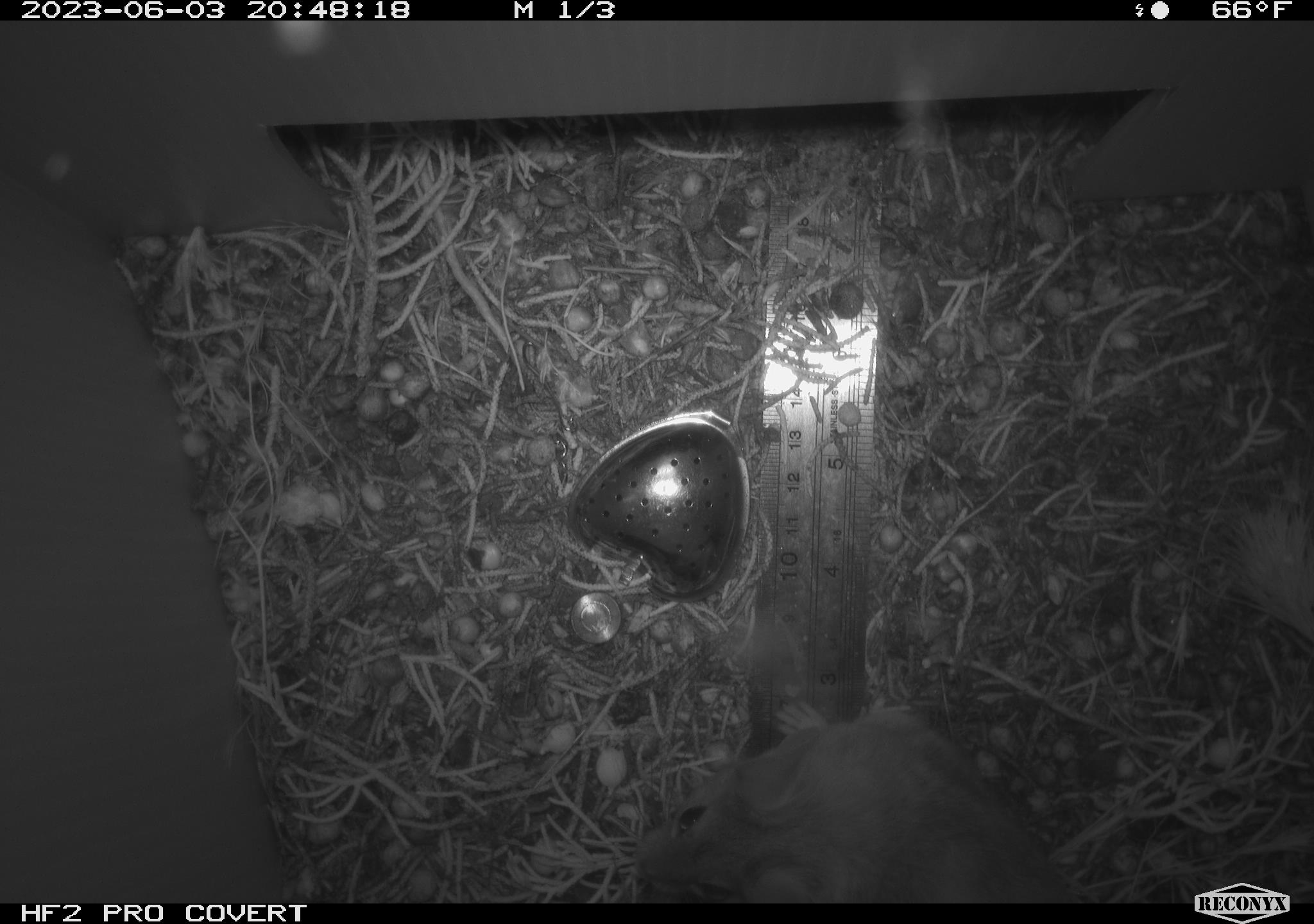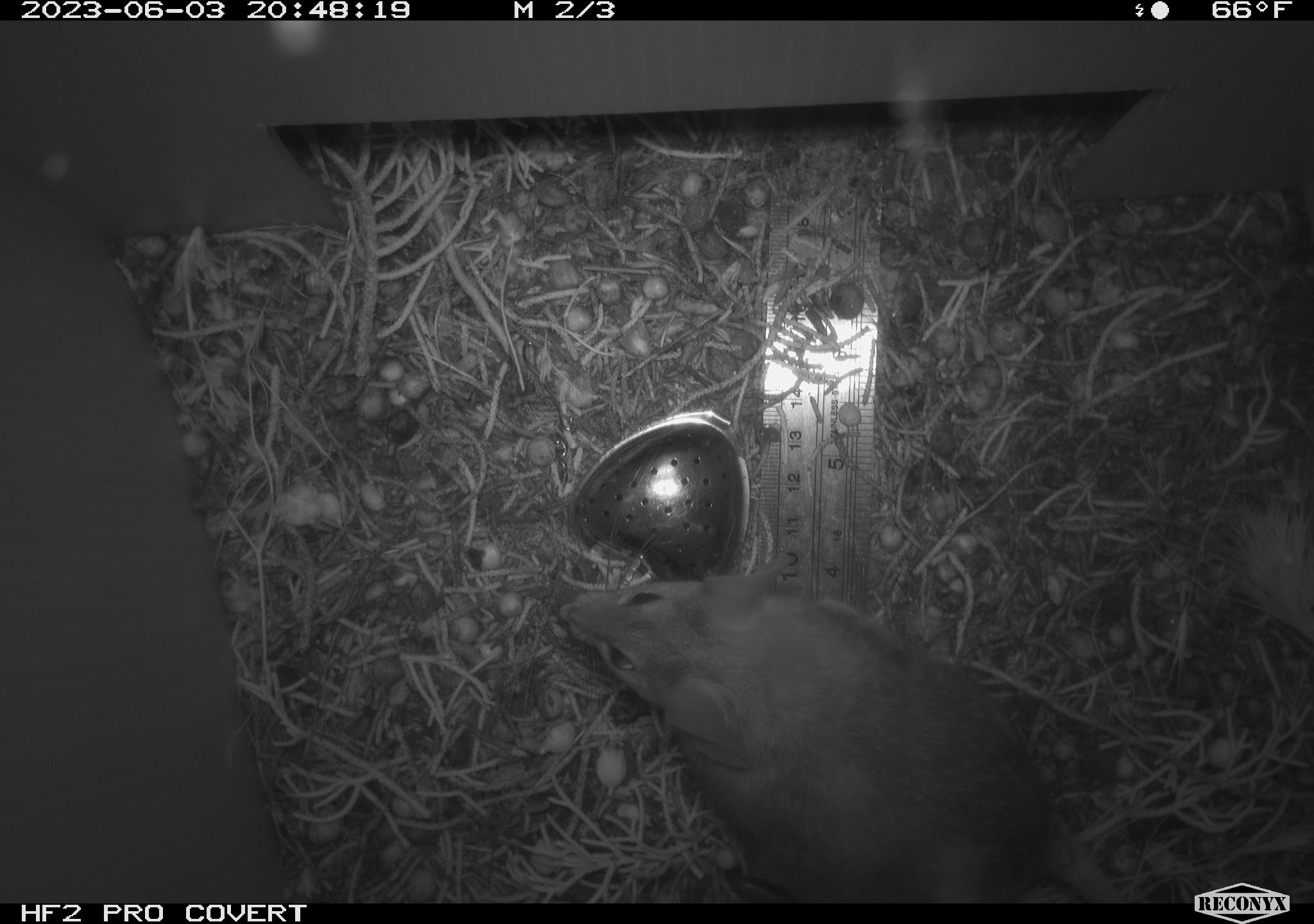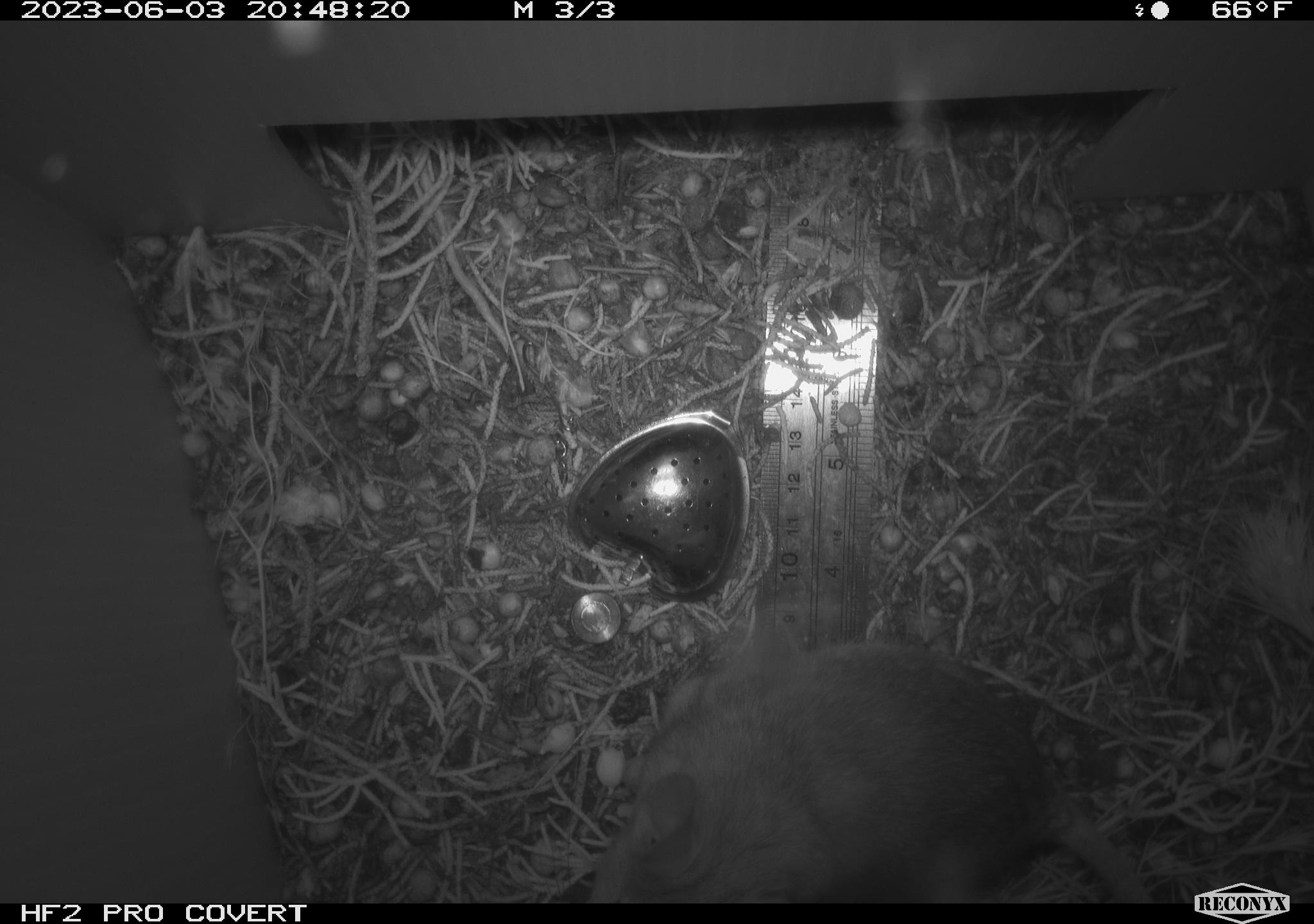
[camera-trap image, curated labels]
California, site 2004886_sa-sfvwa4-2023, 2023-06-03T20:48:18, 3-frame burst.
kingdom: Animalia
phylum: Chordata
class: Mammalia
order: Rodentia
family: Cricetidae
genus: Neotoma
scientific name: Neotoma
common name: pack rat or woodrat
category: neotoma species